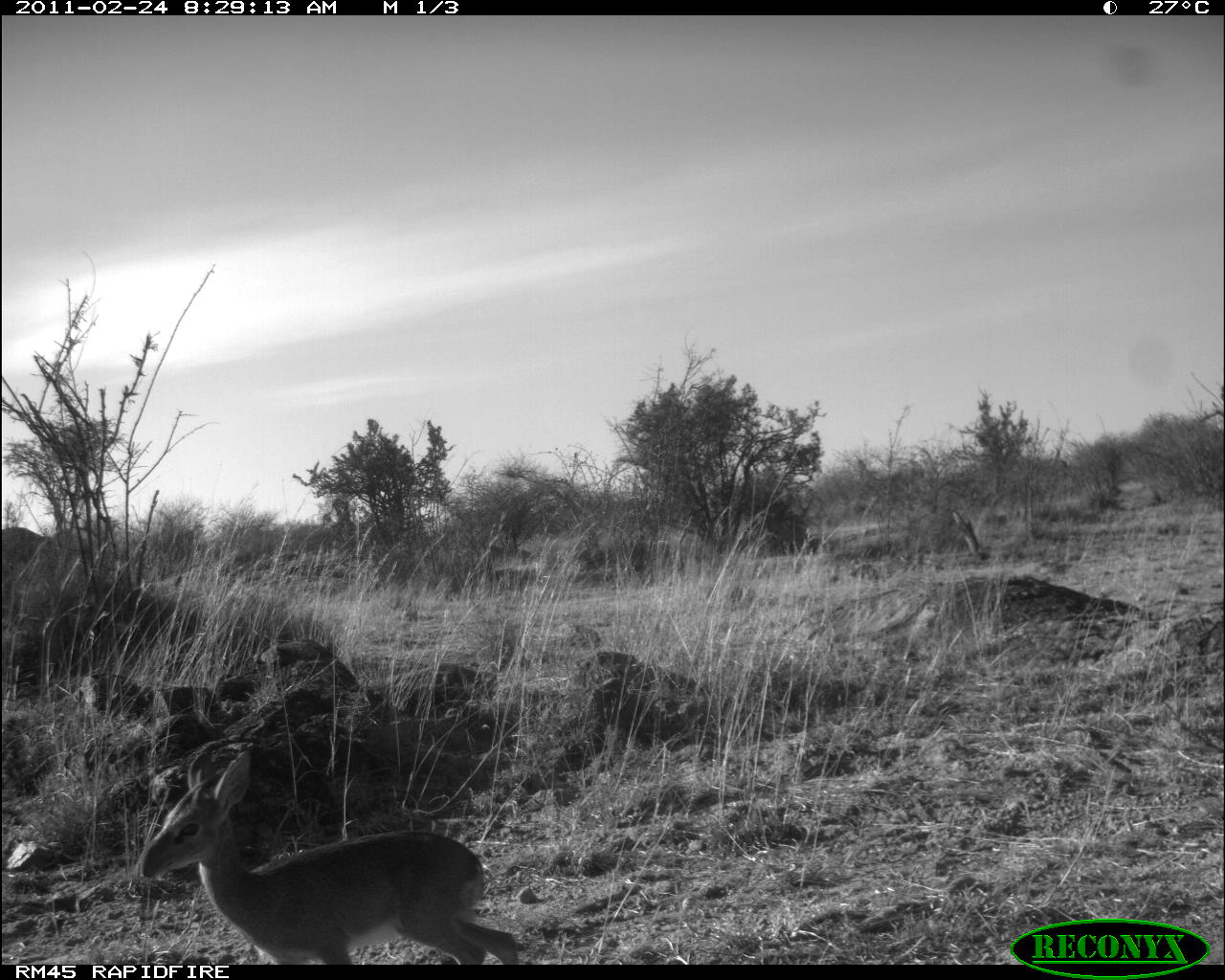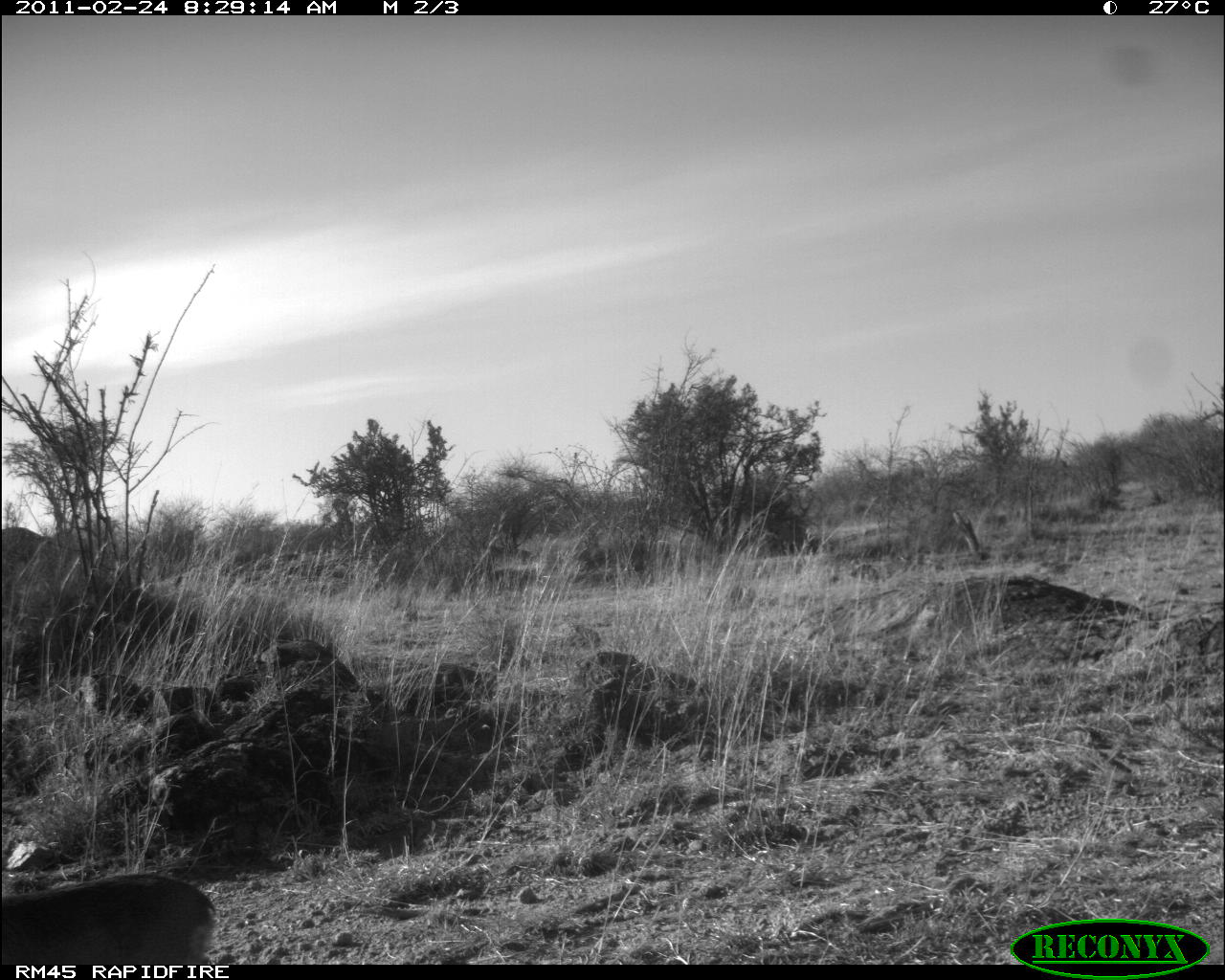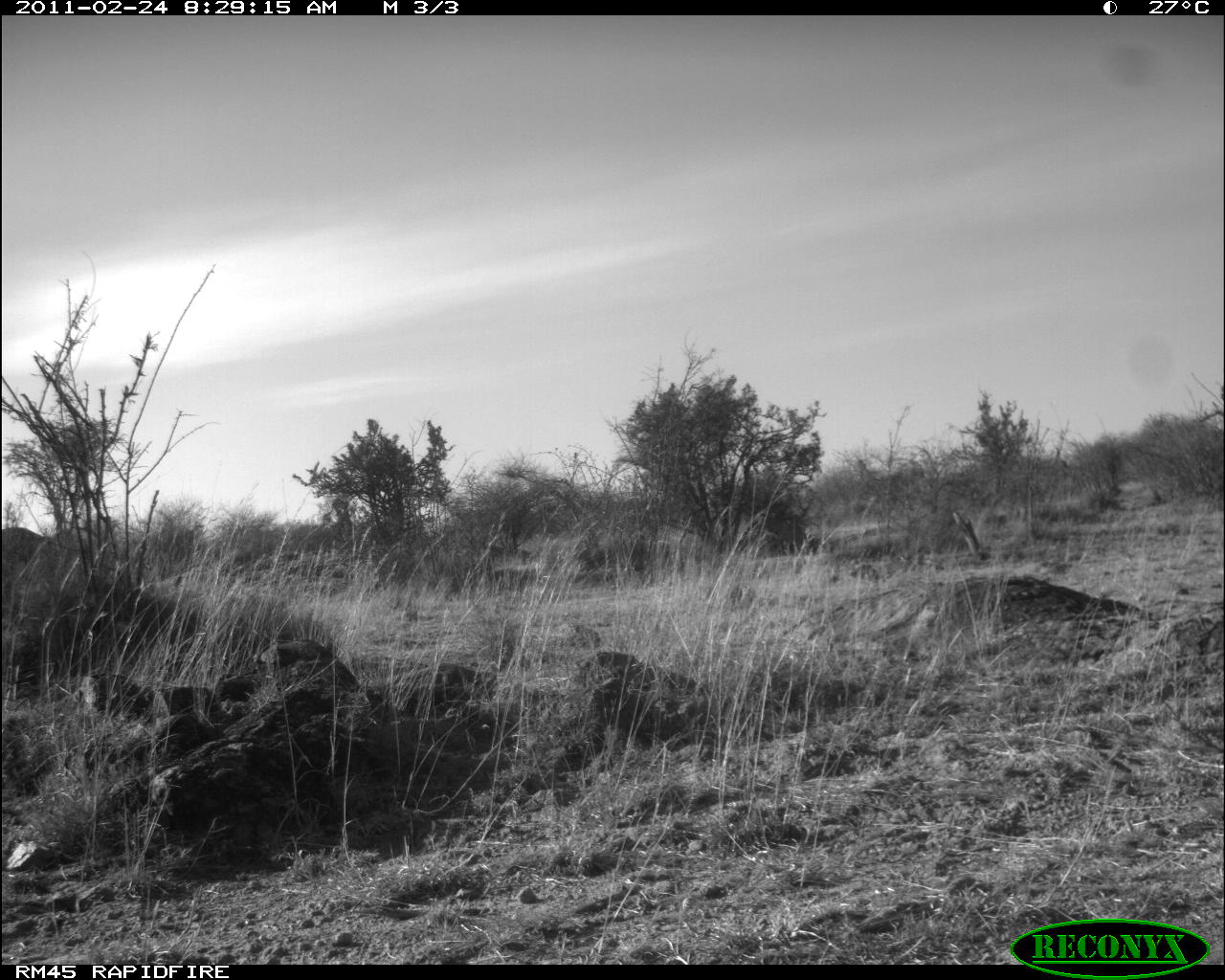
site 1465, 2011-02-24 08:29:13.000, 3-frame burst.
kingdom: Animalia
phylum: Chordata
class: Mammalia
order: Artiodactyla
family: Bovidae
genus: Madoqua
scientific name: Madoqua guentheri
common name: günther's dik-dik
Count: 1.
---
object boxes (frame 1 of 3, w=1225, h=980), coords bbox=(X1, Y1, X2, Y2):
madoqua guentheri: bbox=(136, 748, 520, 964)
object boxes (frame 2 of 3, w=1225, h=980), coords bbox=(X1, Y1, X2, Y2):
madoqua guentheri: bbox=(1, 870, 219, 963)